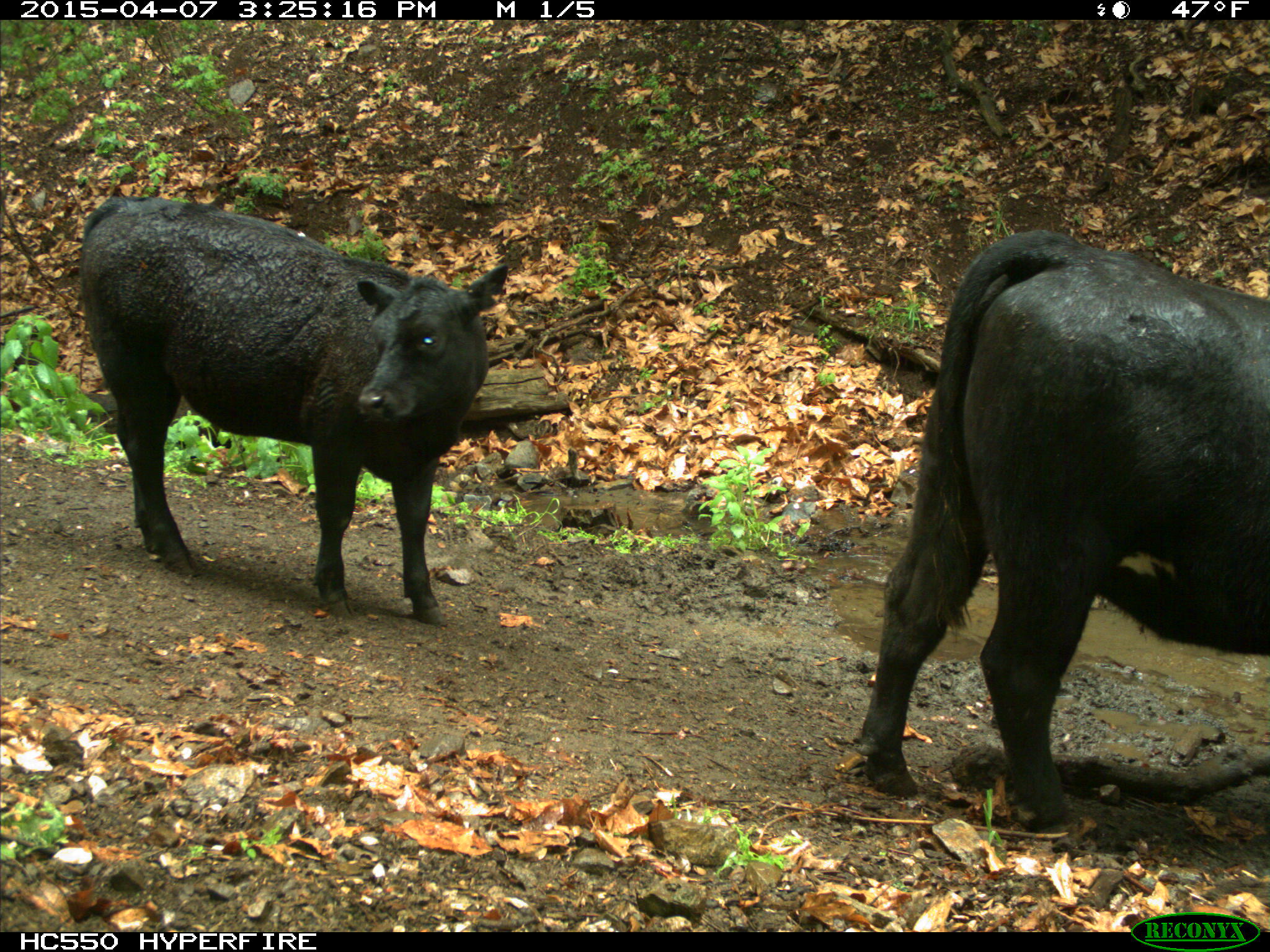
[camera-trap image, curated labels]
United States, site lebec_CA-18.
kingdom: Animalia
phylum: Chordata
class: Mammalia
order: Artiodactyla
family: Bovidae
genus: Bos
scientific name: Bos taurus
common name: domestic cow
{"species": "Bos taurus (domestic cow)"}